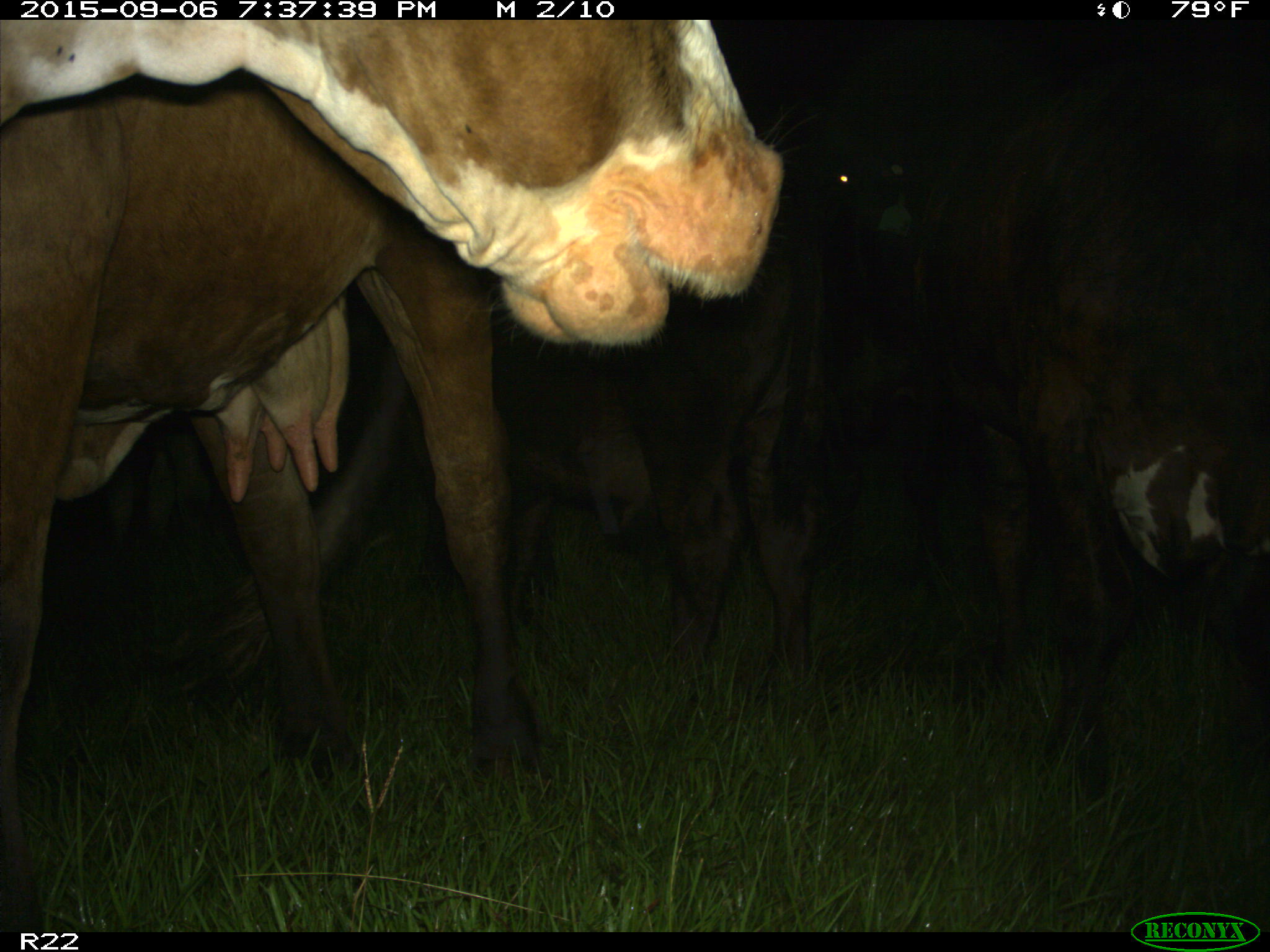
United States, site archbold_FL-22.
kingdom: Animalia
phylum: Chordata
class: Mammalia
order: Artiodactyla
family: Bovidae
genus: Bos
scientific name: Bos taurus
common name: domestic cow